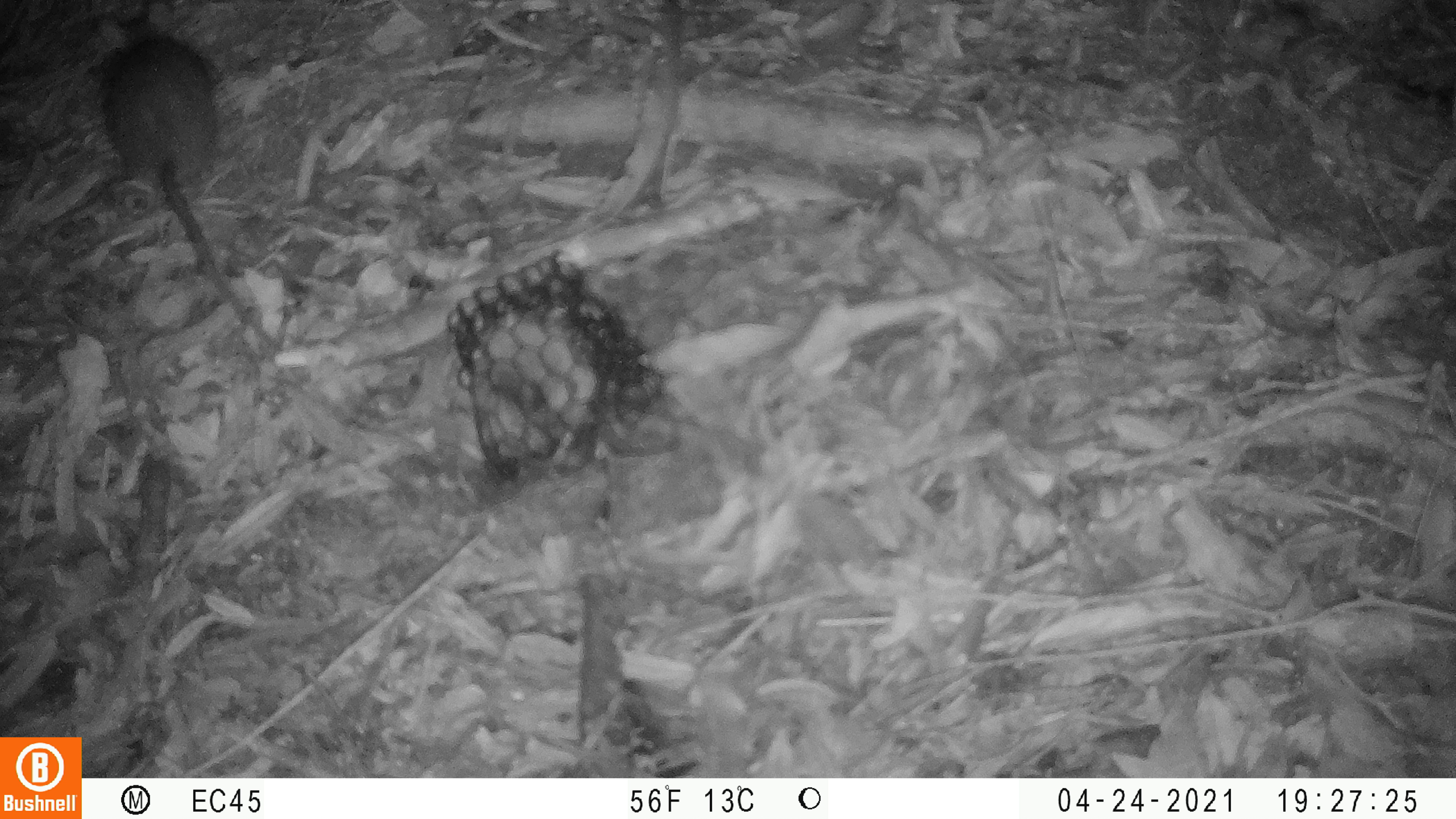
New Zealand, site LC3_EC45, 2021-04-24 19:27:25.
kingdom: Animalia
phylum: Chordata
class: Mammalia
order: Rodentia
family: Muridae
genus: Rattus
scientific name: Rattus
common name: rat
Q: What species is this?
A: Rat (Rattus).